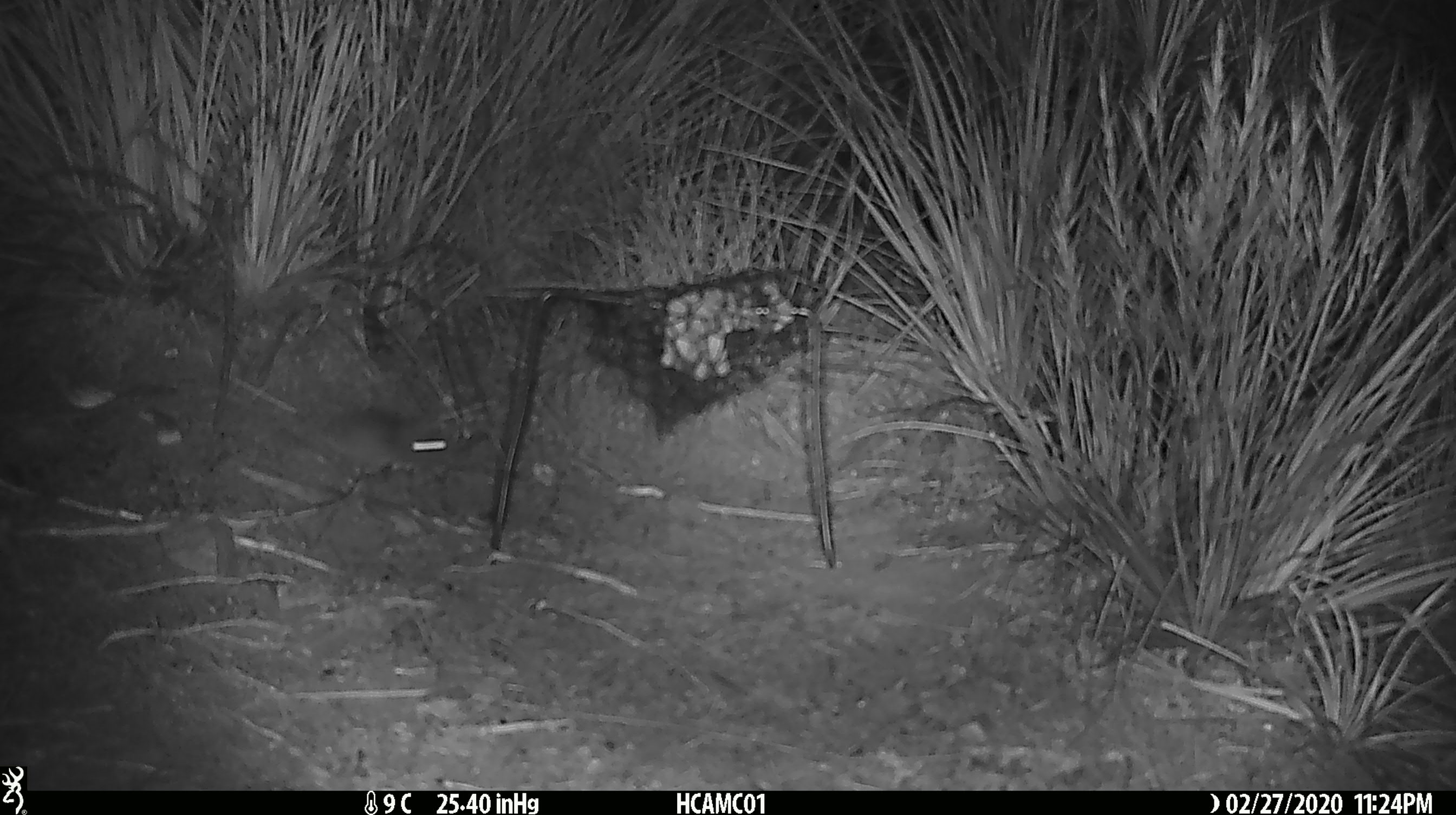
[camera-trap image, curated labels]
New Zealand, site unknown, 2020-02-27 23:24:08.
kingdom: Animalia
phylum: Chordata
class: Mammalia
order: Rodentia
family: Muridae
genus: Mus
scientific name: Mus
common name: mouse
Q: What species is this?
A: Mouse (Mus).